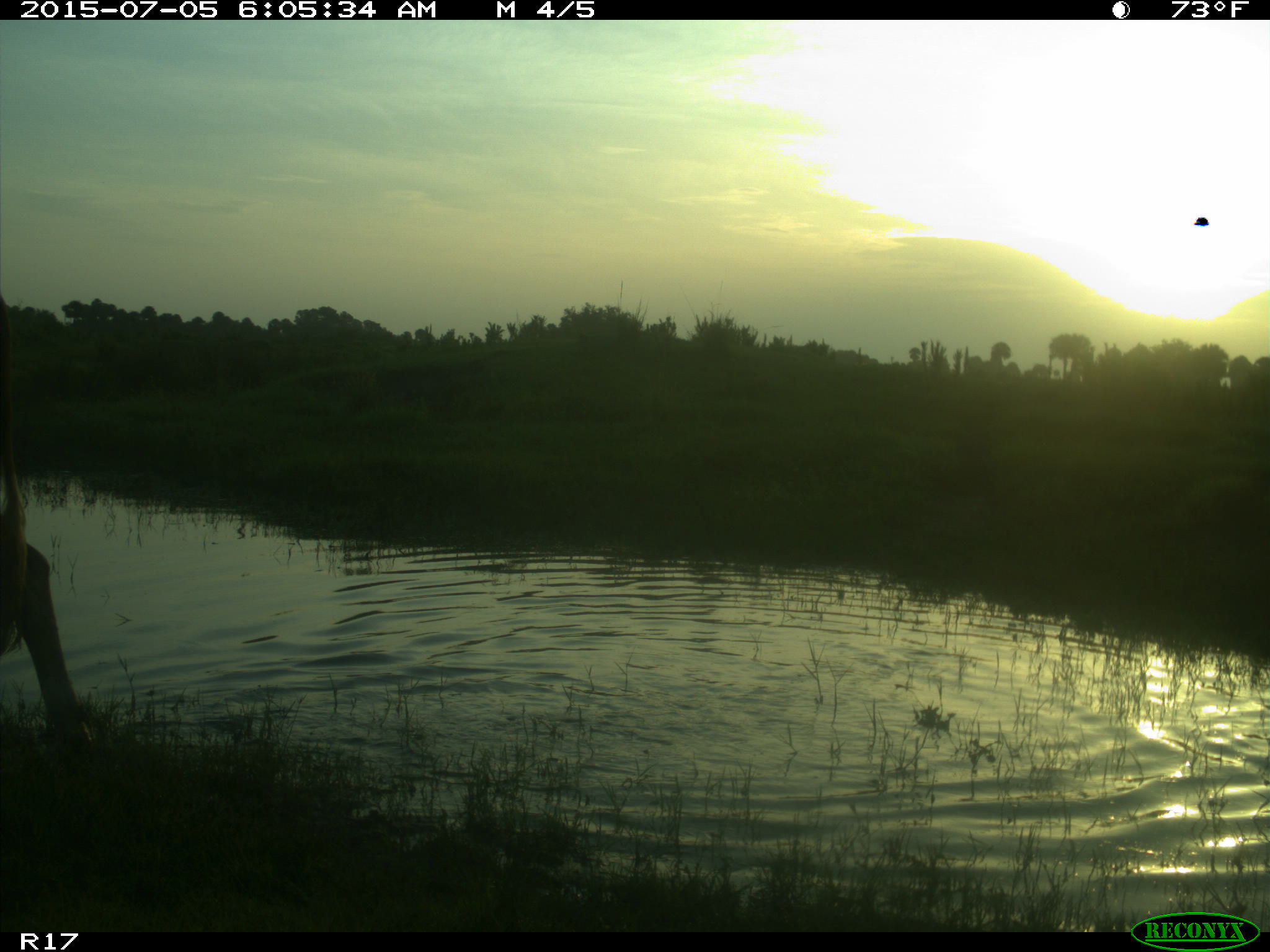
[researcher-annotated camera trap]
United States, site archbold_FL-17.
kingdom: Animalia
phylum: Chordata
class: Mammalia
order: Artiodactyla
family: Bovidae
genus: Bos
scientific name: Bos taurus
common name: domestic cow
Bos taurus (domestic cow).